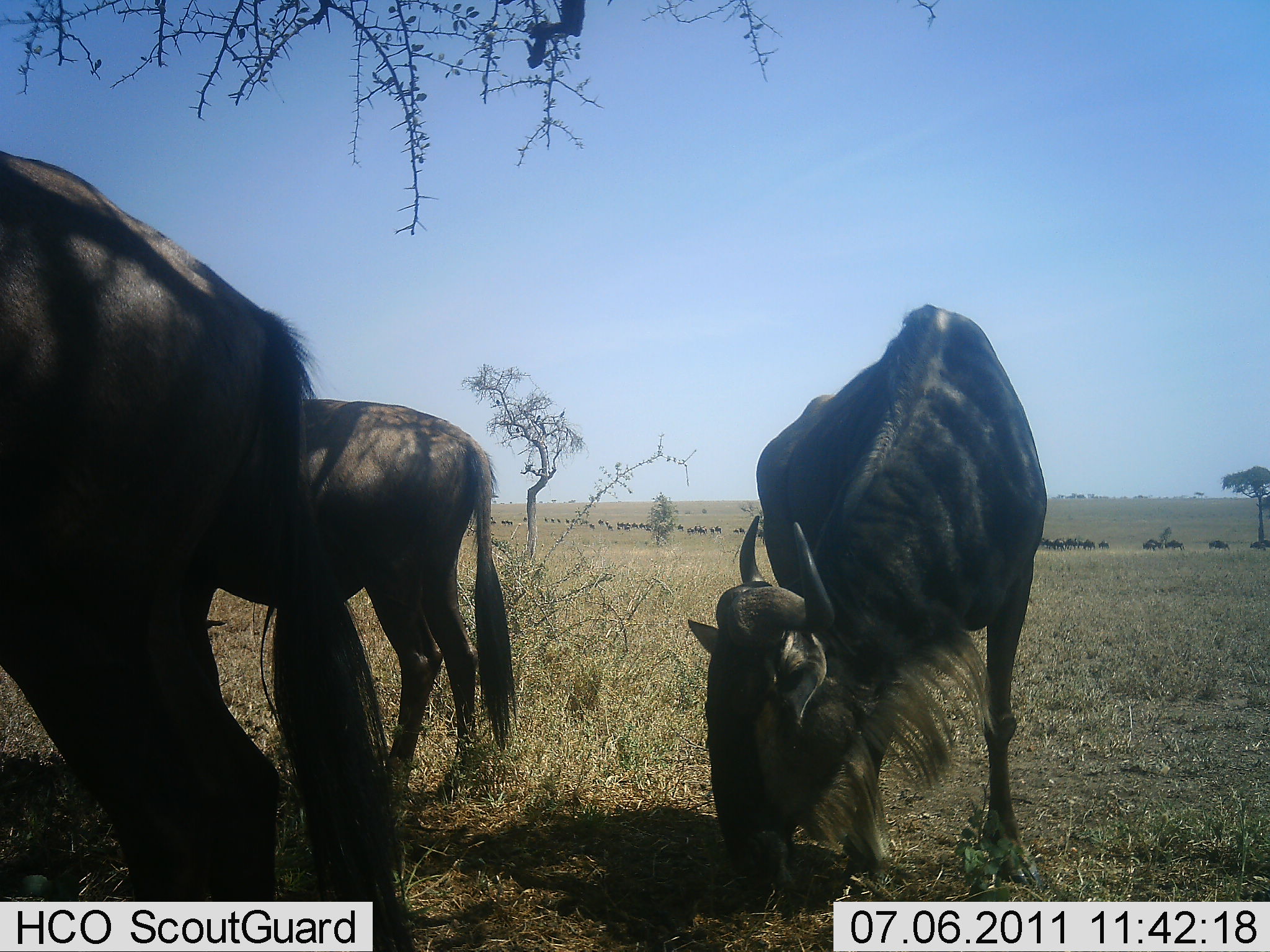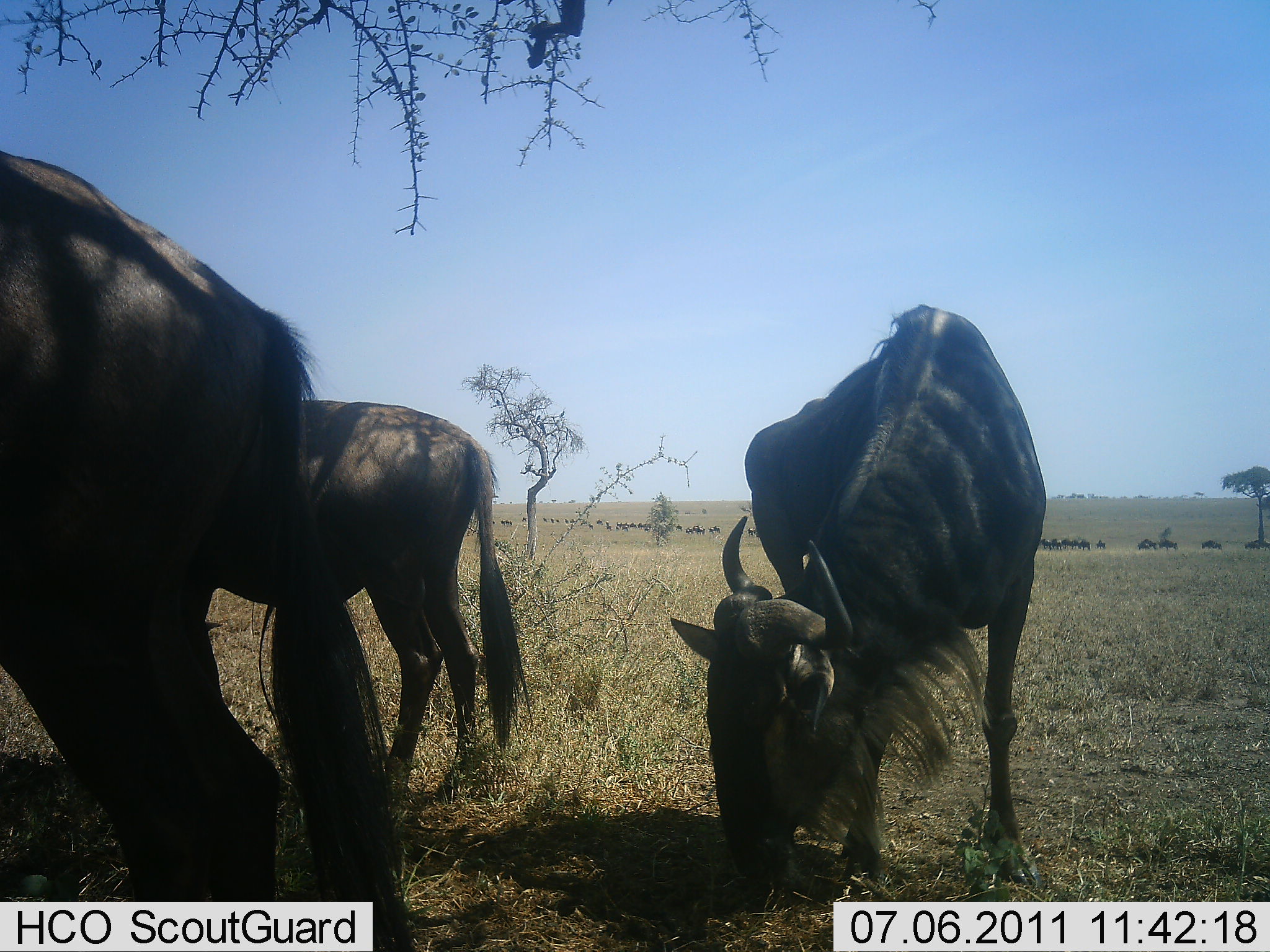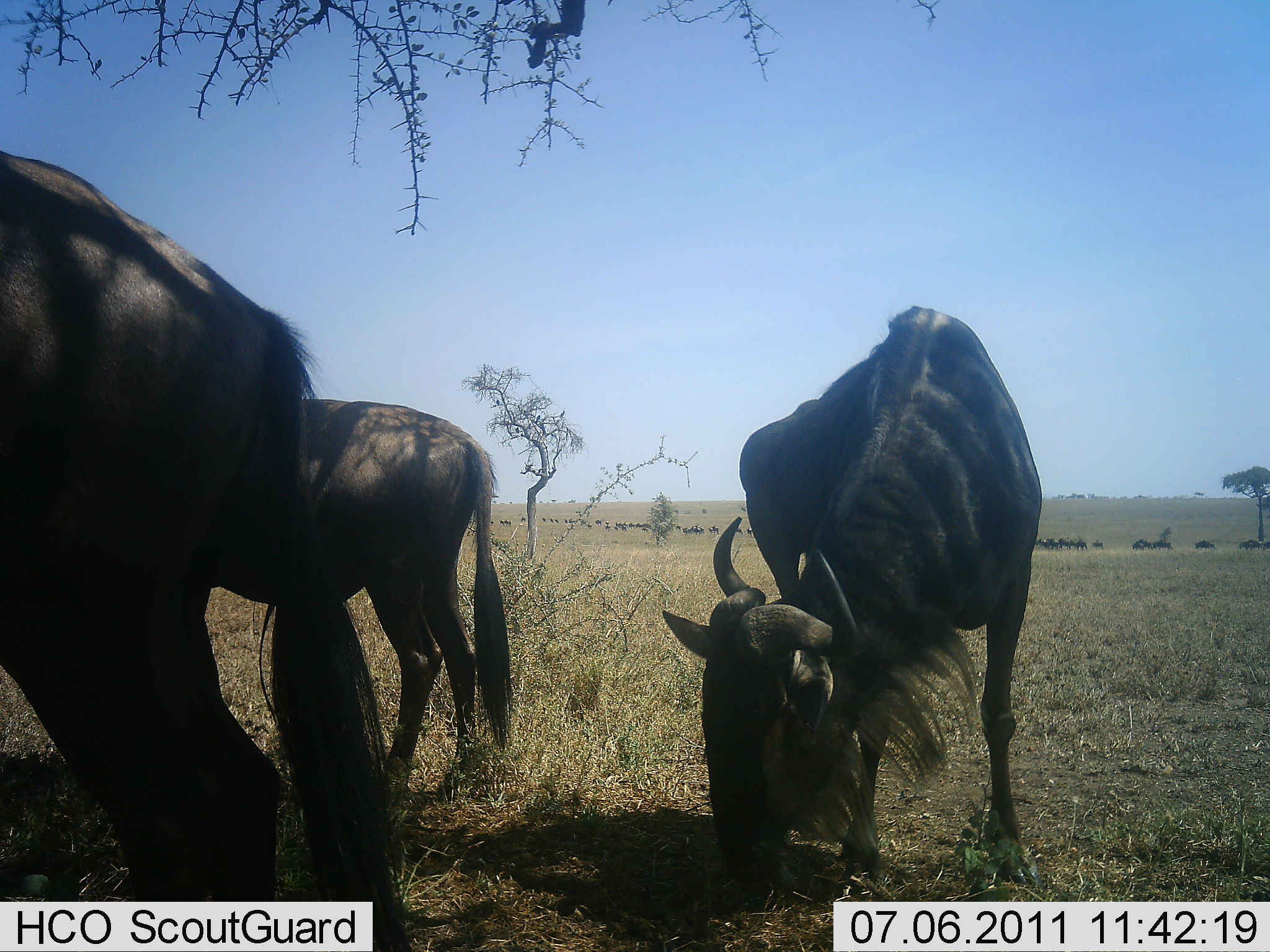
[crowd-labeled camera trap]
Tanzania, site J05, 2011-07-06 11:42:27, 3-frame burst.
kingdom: Animalia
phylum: Chordata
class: Mammalia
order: Artiodactyla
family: Bovidae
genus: Connochaetes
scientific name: Connochaetes taurinus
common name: blue wildebeest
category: wildebeest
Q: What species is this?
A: Wildebeest (blue wildebeest) (Connochaetes taurinus).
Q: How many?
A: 11-50.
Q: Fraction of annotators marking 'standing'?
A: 46%.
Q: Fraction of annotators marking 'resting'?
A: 8%.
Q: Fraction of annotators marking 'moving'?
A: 46%.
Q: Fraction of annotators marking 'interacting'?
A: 0%.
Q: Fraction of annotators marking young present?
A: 0%.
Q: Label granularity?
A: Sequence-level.